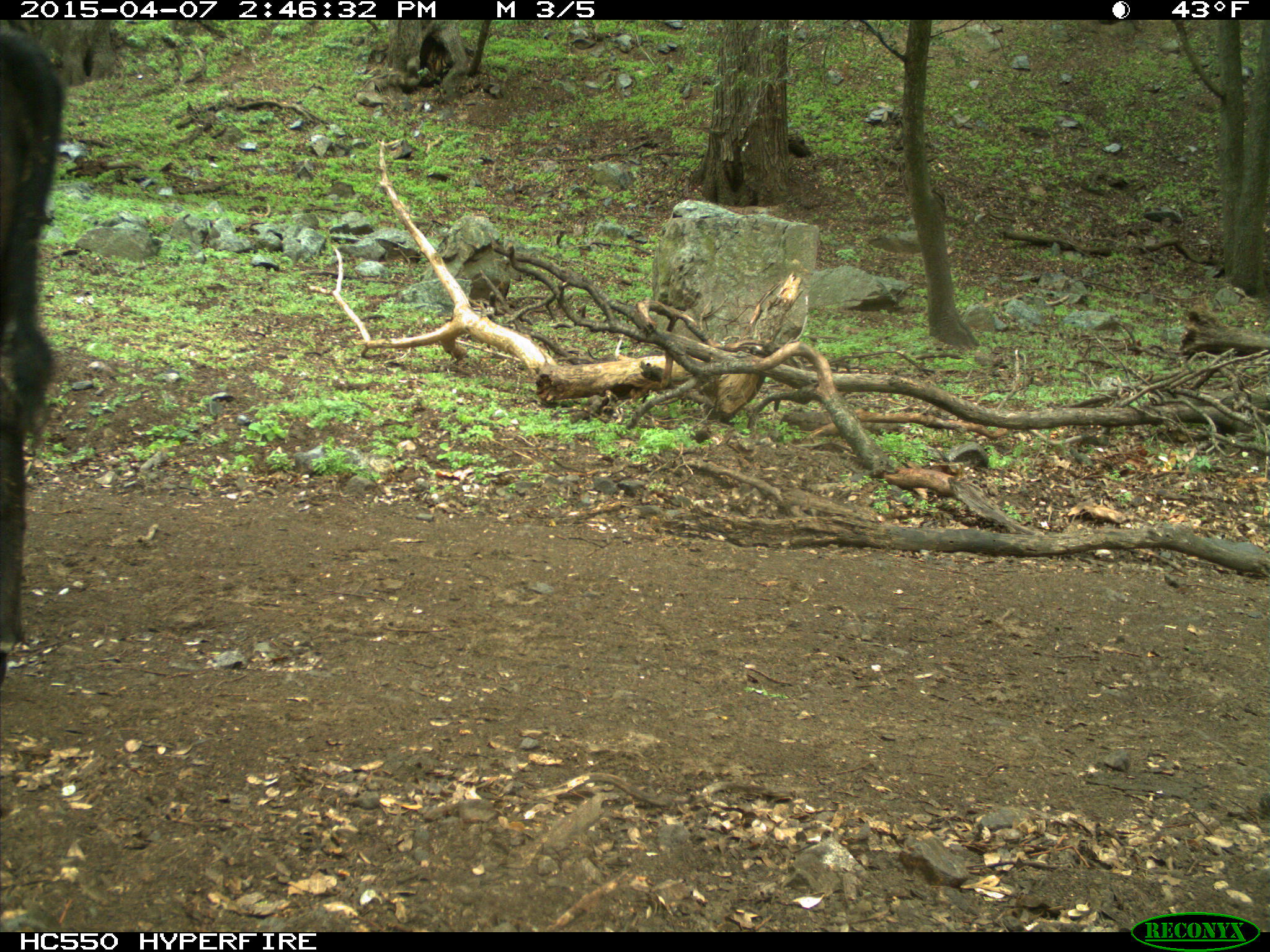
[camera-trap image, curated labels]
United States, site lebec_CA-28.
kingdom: Animalia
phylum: Chordata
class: Mammalia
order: Artiodactyla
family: Bovidae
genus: Bos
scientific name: Bos taurus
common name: domestic cow